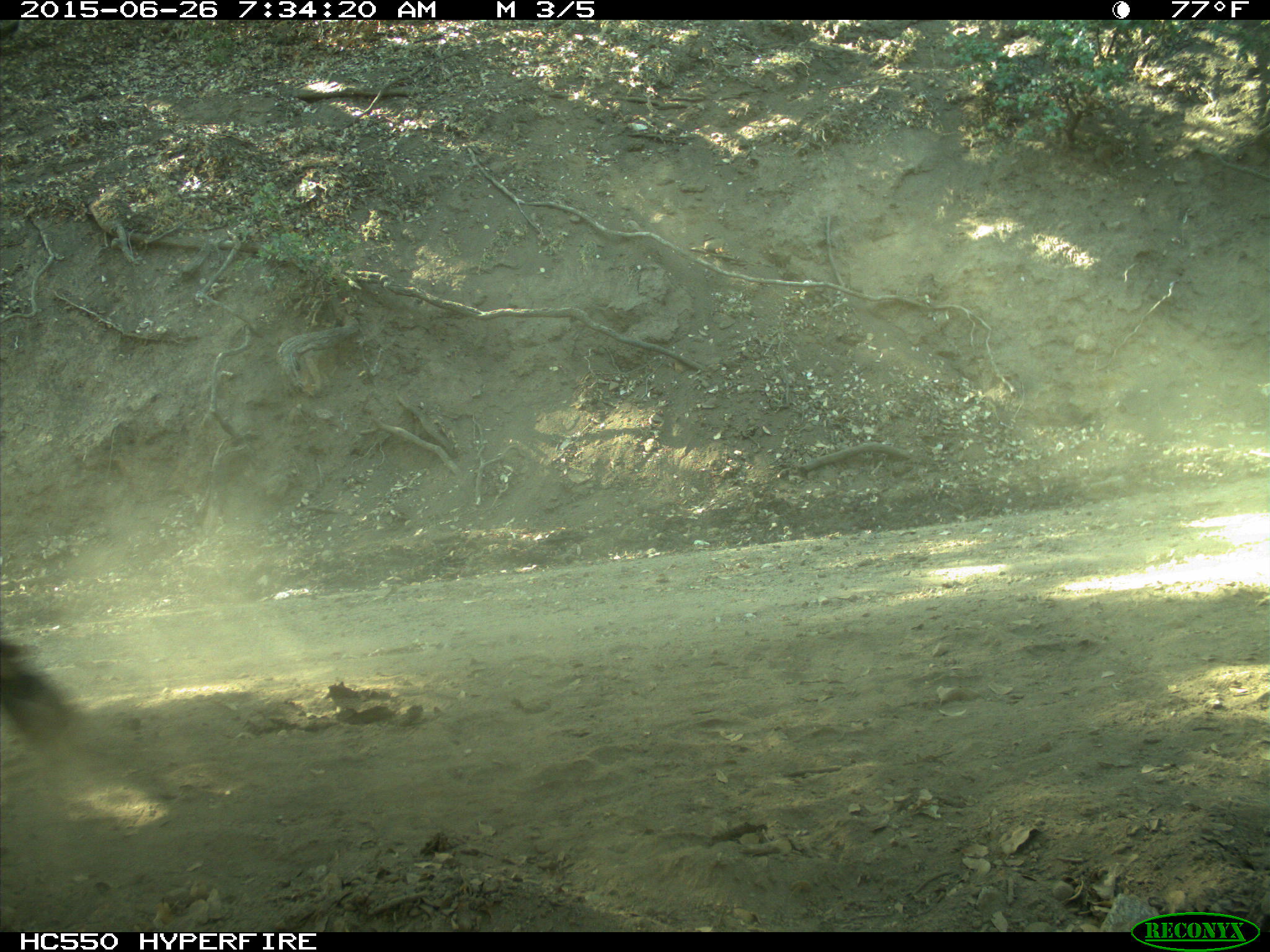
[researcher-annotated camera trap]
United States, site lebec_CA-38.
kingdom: Animalia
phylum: Chordata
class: Mammalia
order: Artiodactyla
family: Bovidae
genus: Bos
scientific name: Bos taurus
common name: domestic cow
Bos taurus (domestic cow).